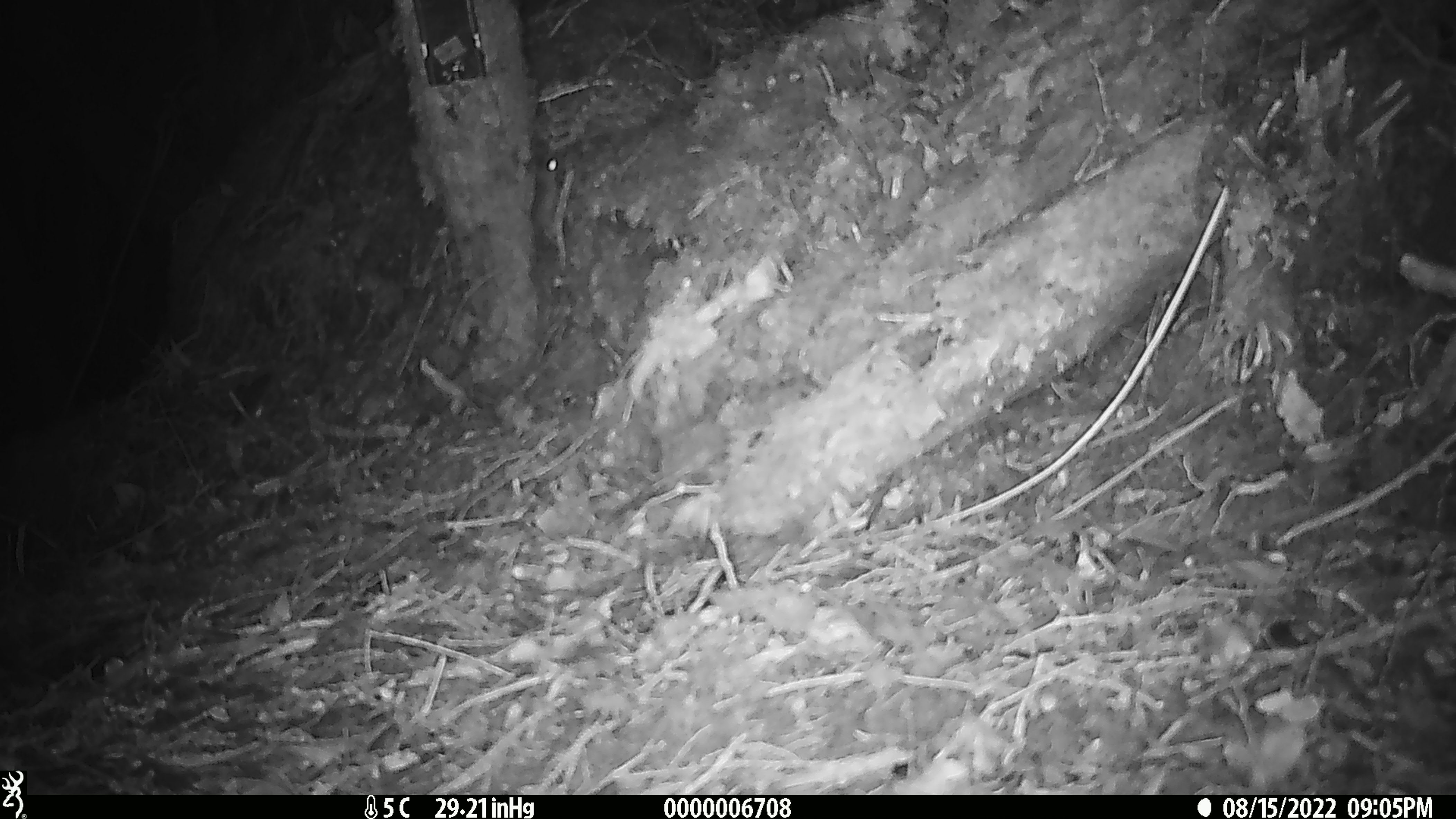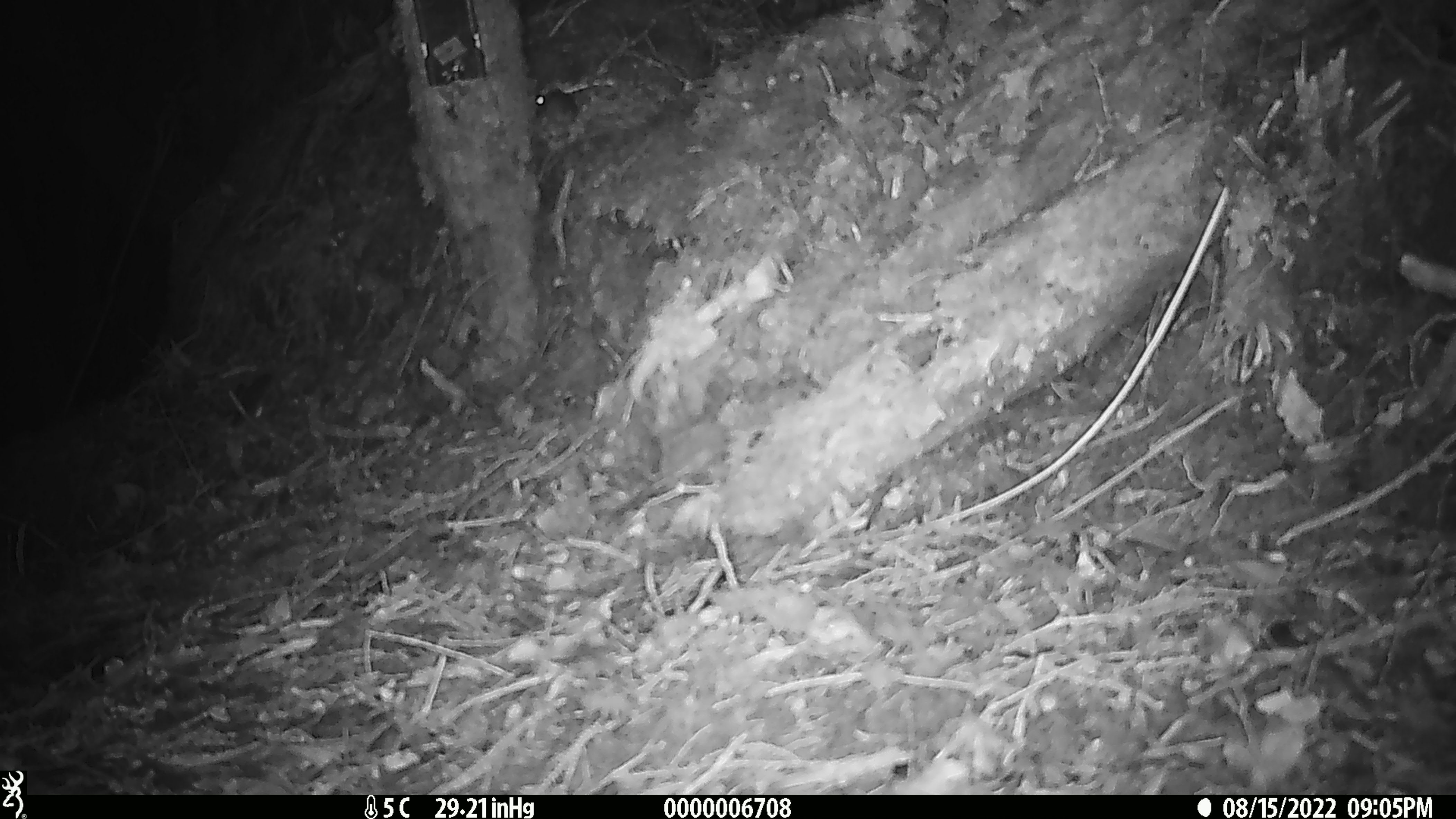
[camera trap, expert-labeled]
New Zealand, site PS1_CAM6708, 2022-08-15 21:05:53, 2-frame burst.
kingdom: Animalia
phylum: Chordata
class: Mammalia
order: Rodentia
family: Muridae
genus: Mus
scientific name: Mus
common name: mouse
Mouse (Mus).